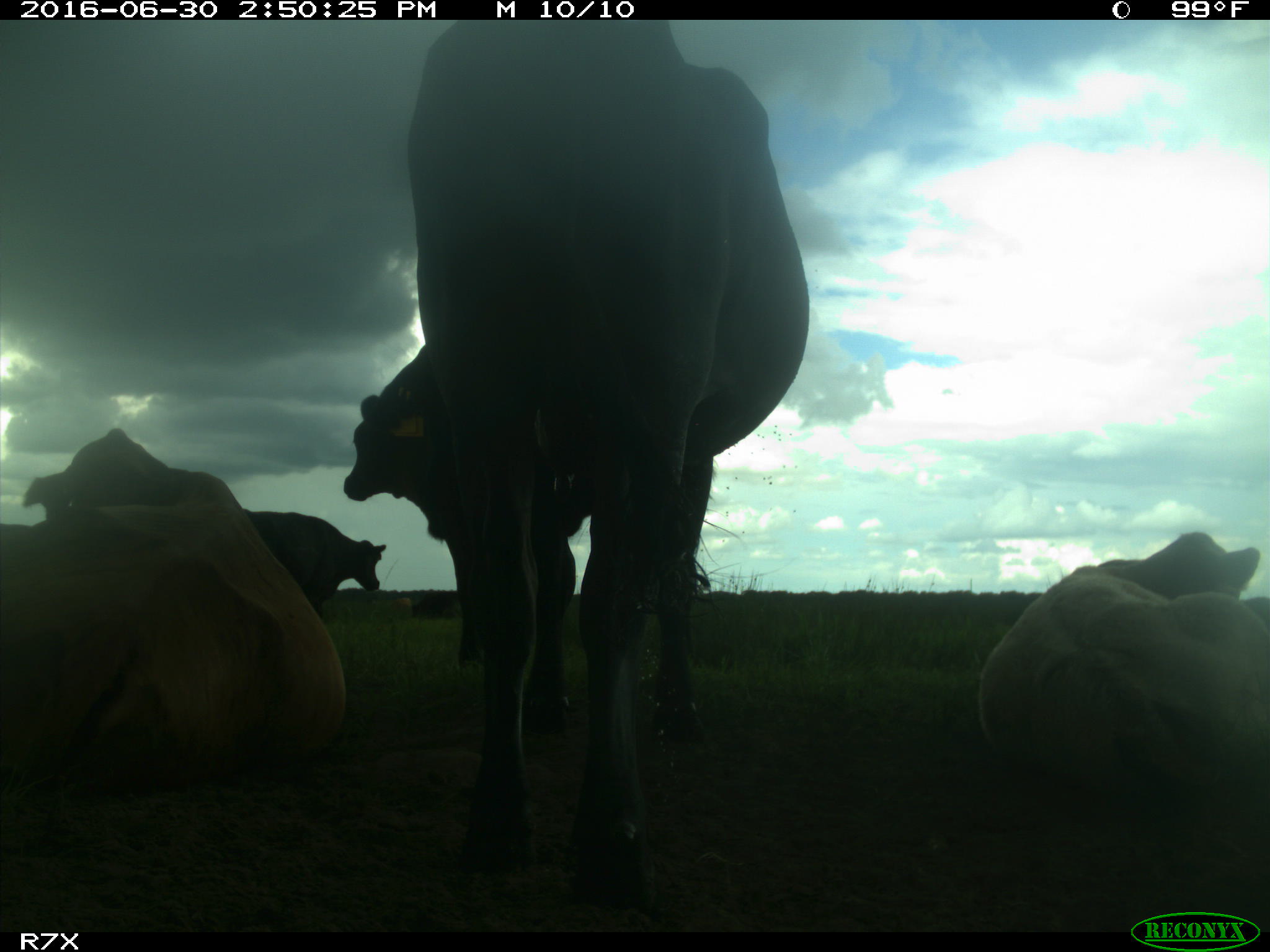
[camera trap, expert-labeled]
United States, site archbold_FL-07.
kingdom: Animalia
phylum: Chordata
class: Mammalia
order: Artiodactyla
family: Bovidae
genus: Bos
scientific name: Bos taurus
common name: domestic cow